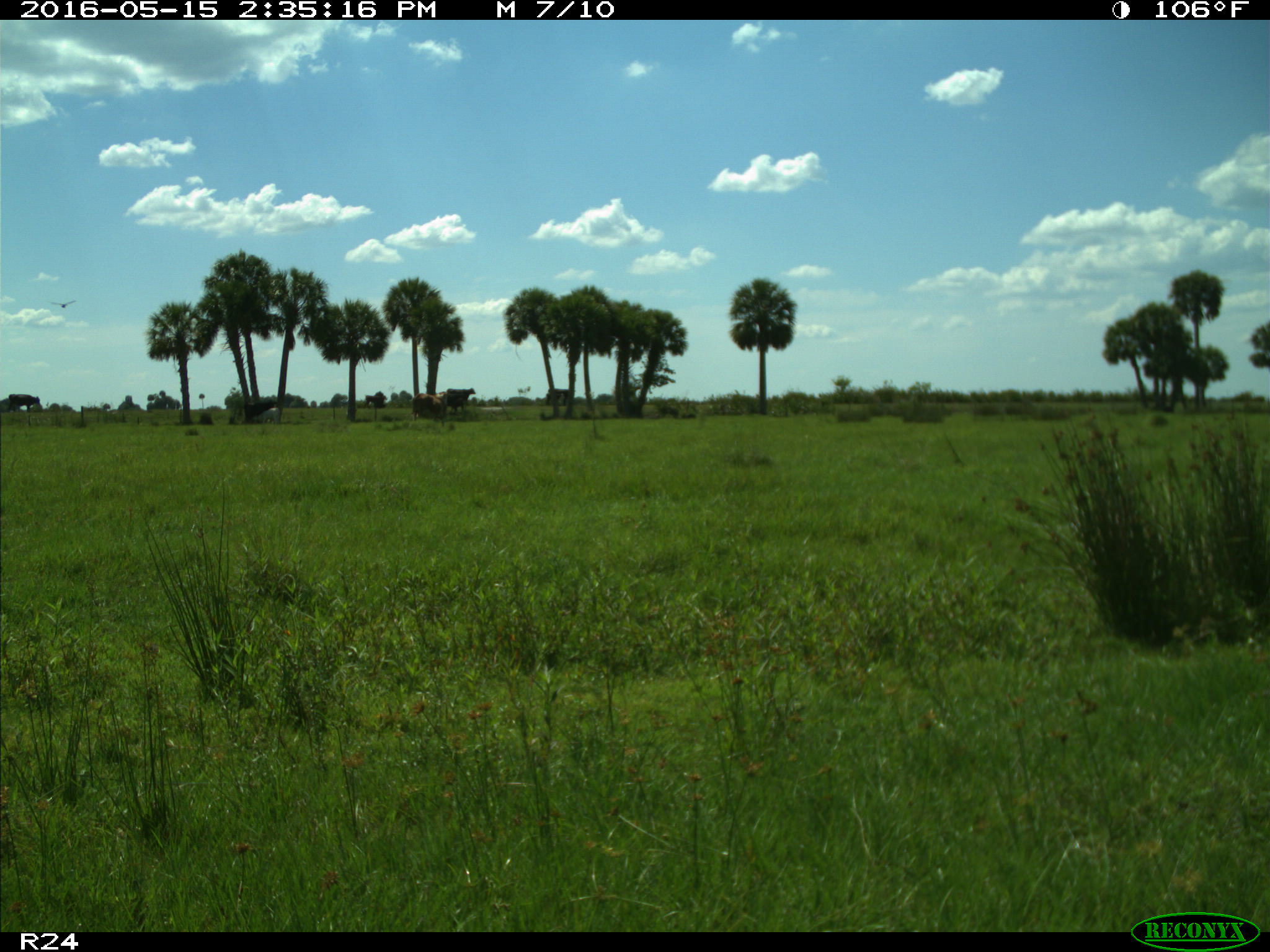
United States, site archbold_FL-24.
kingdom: Animalia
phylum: Chordata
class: Mammalia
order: Artiodactyla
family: Bovidae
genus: Bos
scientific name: Bos taurus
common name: domestic cow